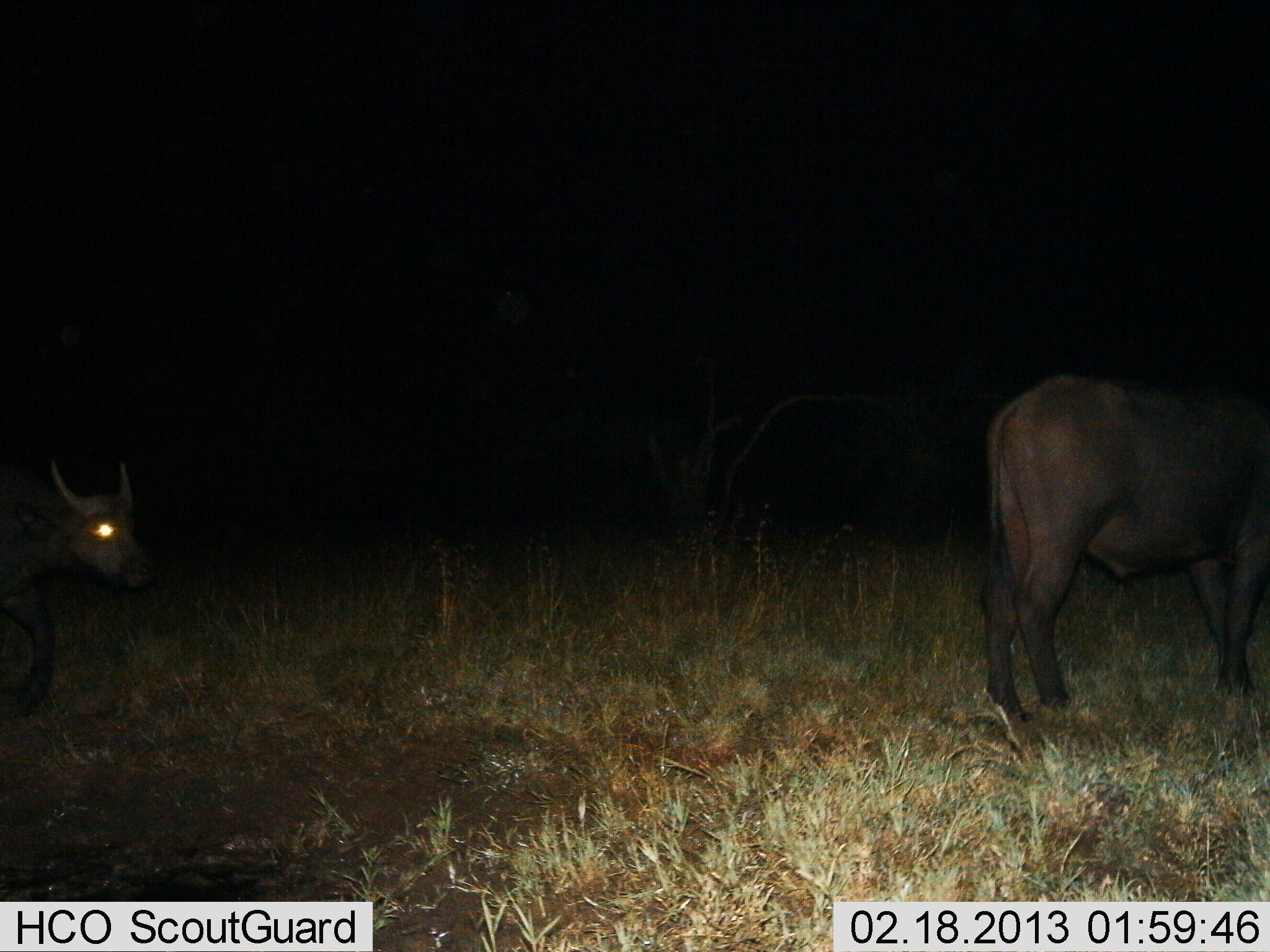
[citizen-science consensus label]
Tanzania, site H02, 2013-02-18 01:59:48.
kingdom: Animalia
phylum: Chordata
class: Mammalia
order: Artiodactyla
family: Bovidae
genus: Syncerus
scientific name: Syncerus caffer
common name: cape buffalo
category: buffalo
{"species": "buffalo (cape buffalo) (Syncerus caffer)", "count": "2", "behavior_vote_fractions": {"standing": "69%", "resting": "12%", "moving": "56%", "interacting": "0%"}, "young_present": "0%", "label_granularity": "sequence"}